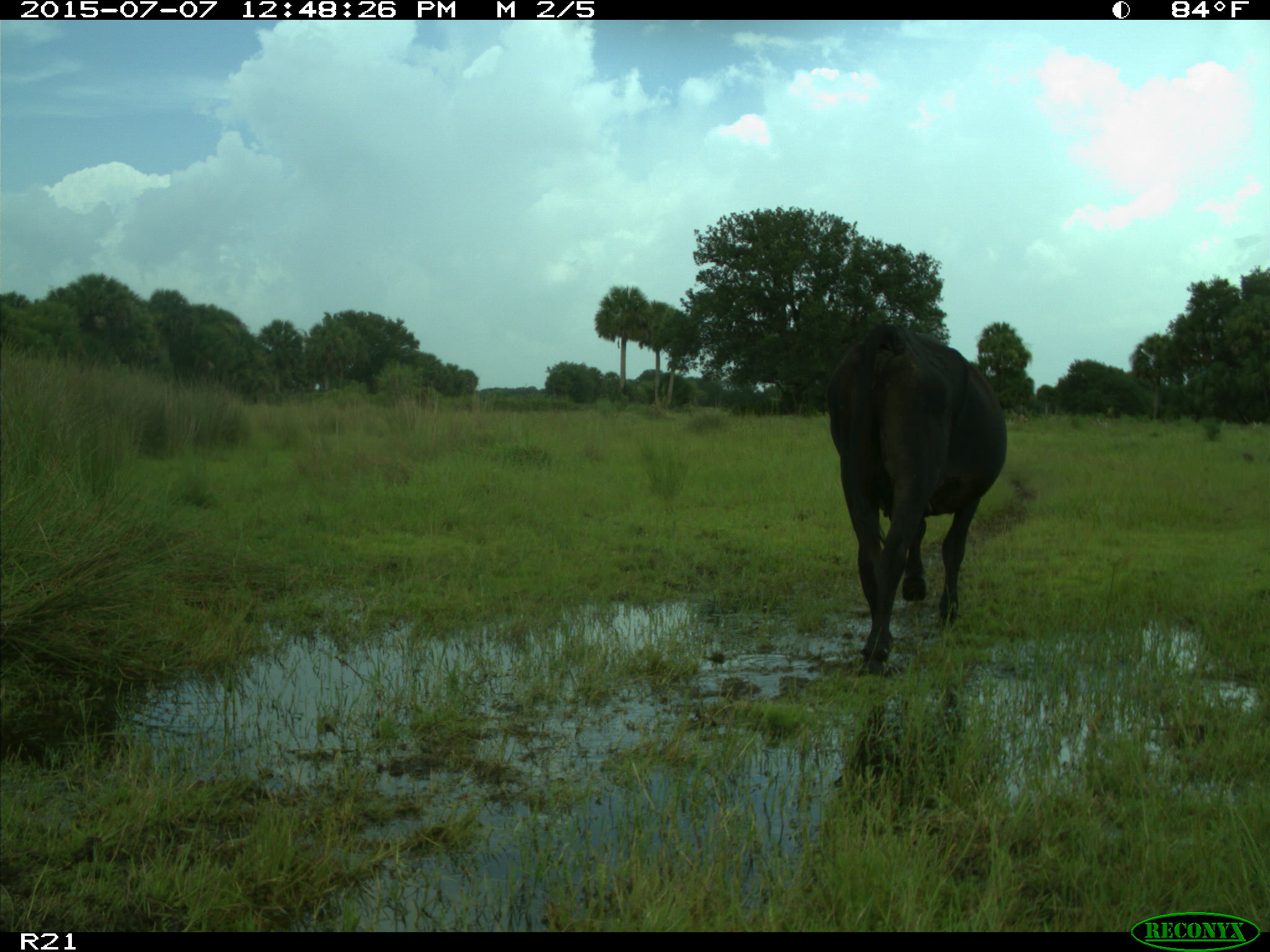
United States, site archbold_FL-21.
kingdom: Animalia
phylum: Chordata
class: Mammalia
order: Artiodactyla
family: Bovidae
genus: Bos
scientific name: Bos taurus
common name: domestic cow